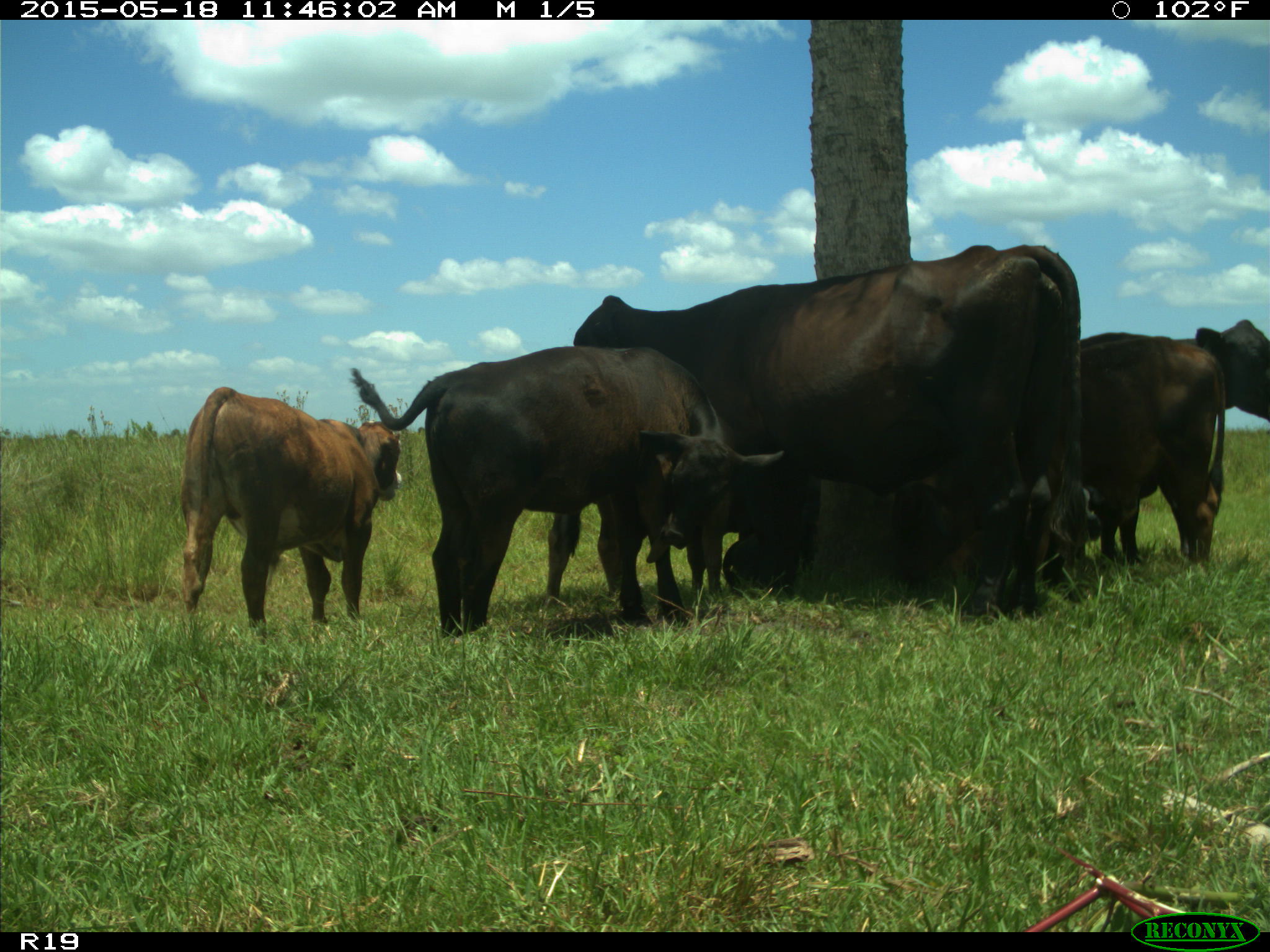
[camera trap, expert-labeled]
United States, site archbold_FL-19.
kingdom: Animalia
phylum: Chordata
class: Mammalia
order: Artiodactyla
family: Bovidae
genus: Bos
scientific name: Bos taurus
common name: domestic cow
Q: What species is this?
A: Bos taurus (domestic cow).